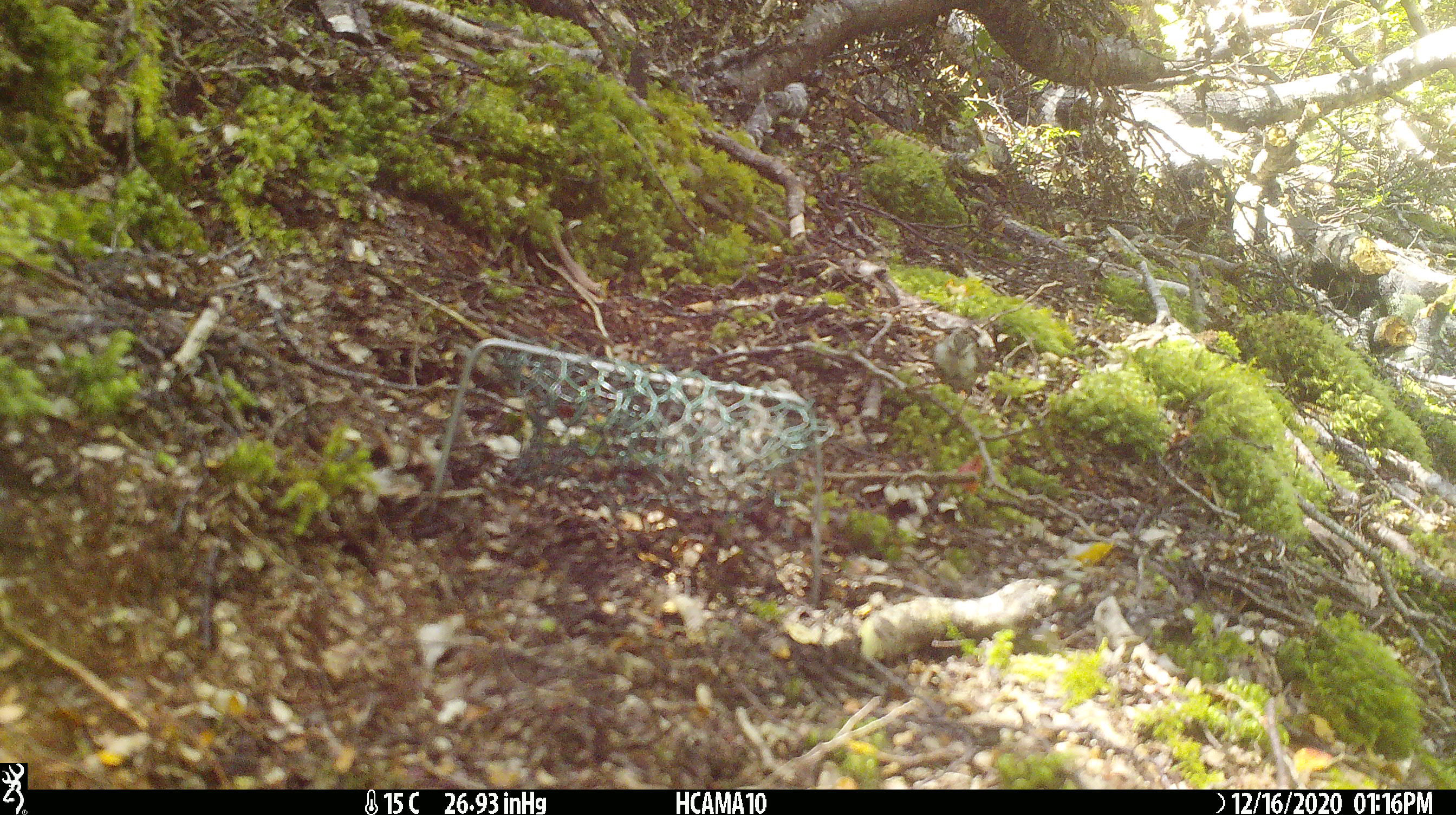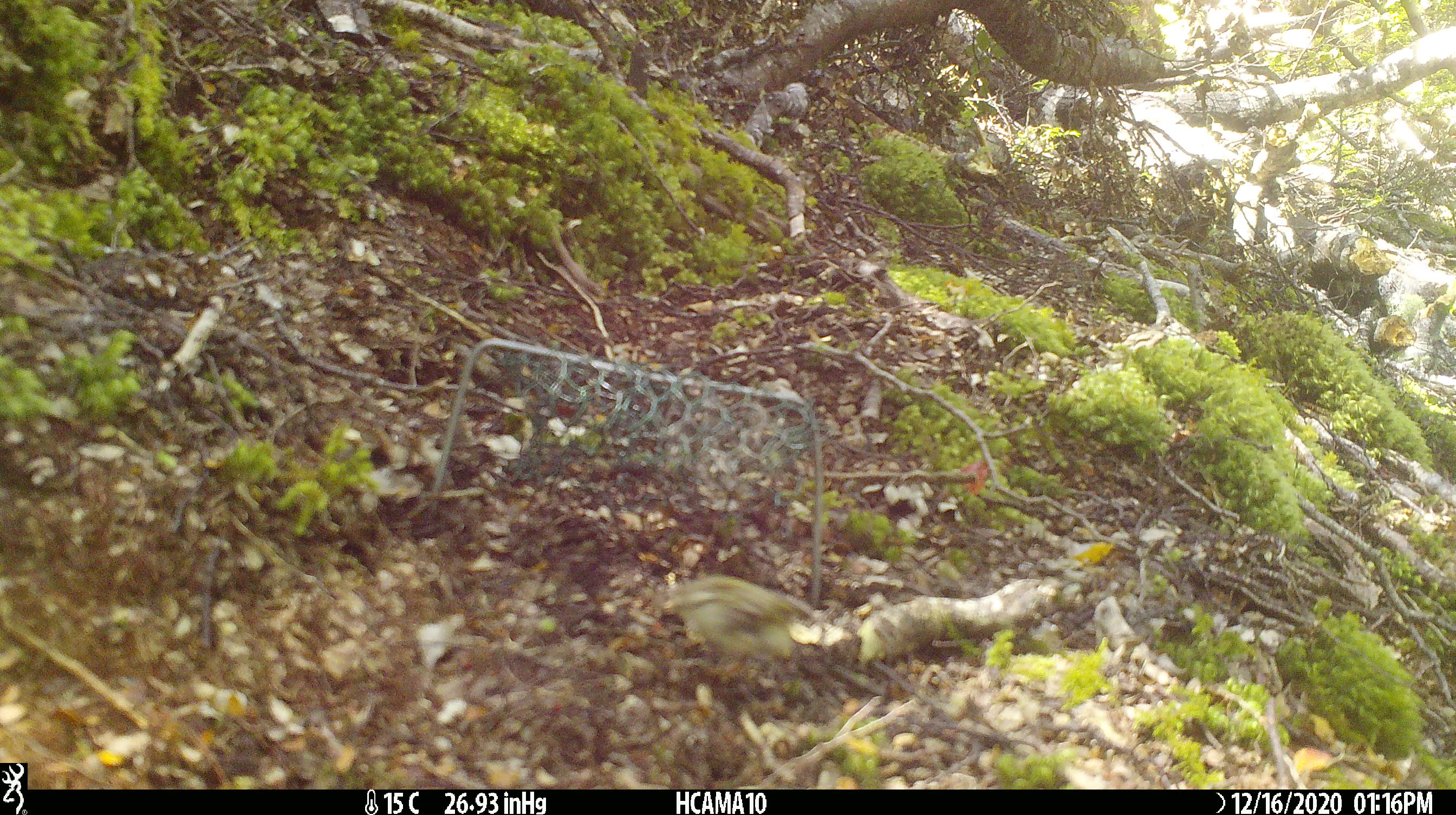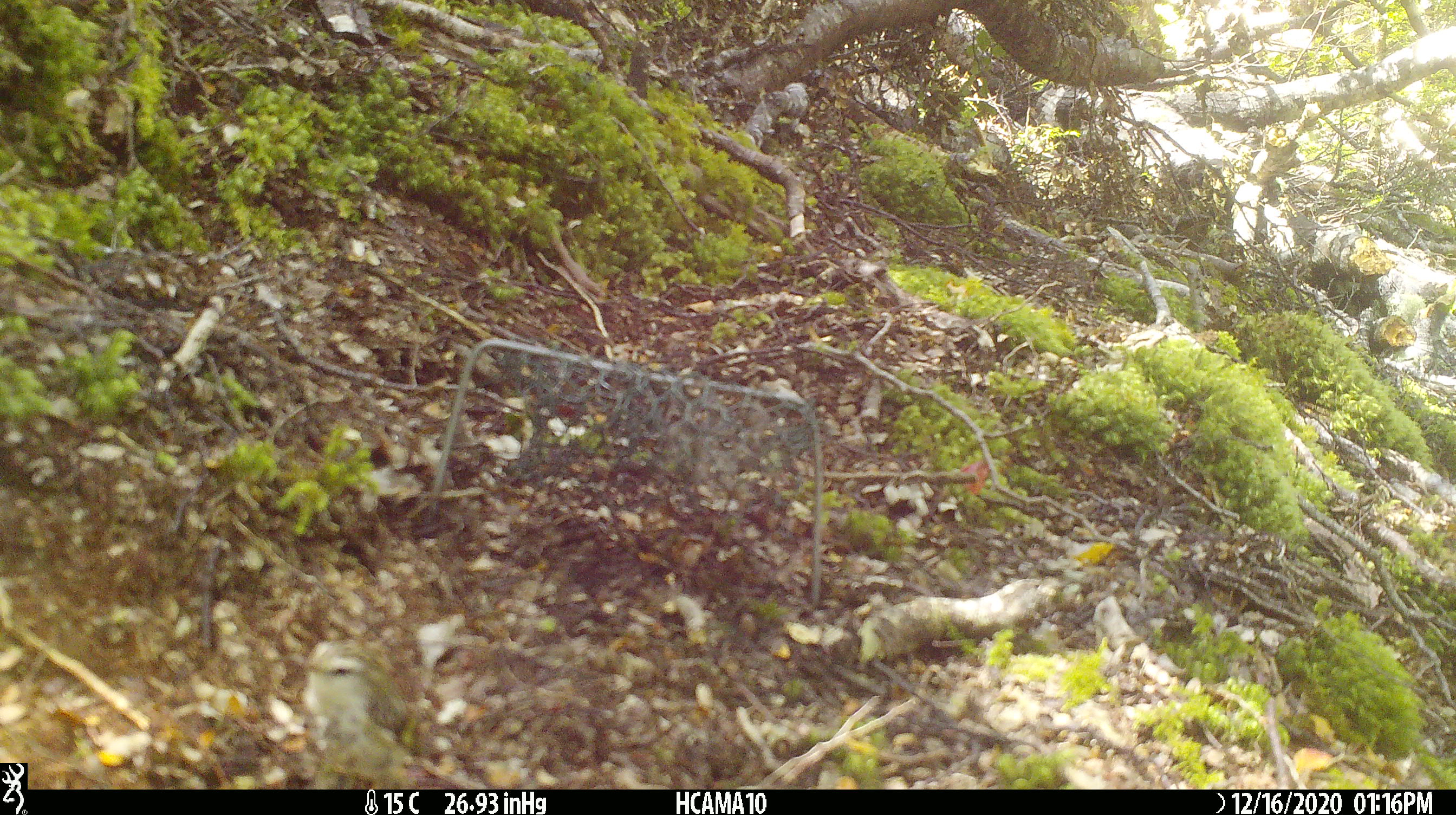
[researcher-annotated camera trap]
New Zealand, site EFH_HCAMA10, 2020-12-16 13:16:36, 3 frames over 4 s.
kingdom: Animalia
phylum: Chordata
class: Aves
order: Passeriformes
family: Acanthisittidae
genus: Acanthisitta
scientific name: Acanthisitta chloris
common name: rifleman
Rifleman (Acanthisitta chloris).